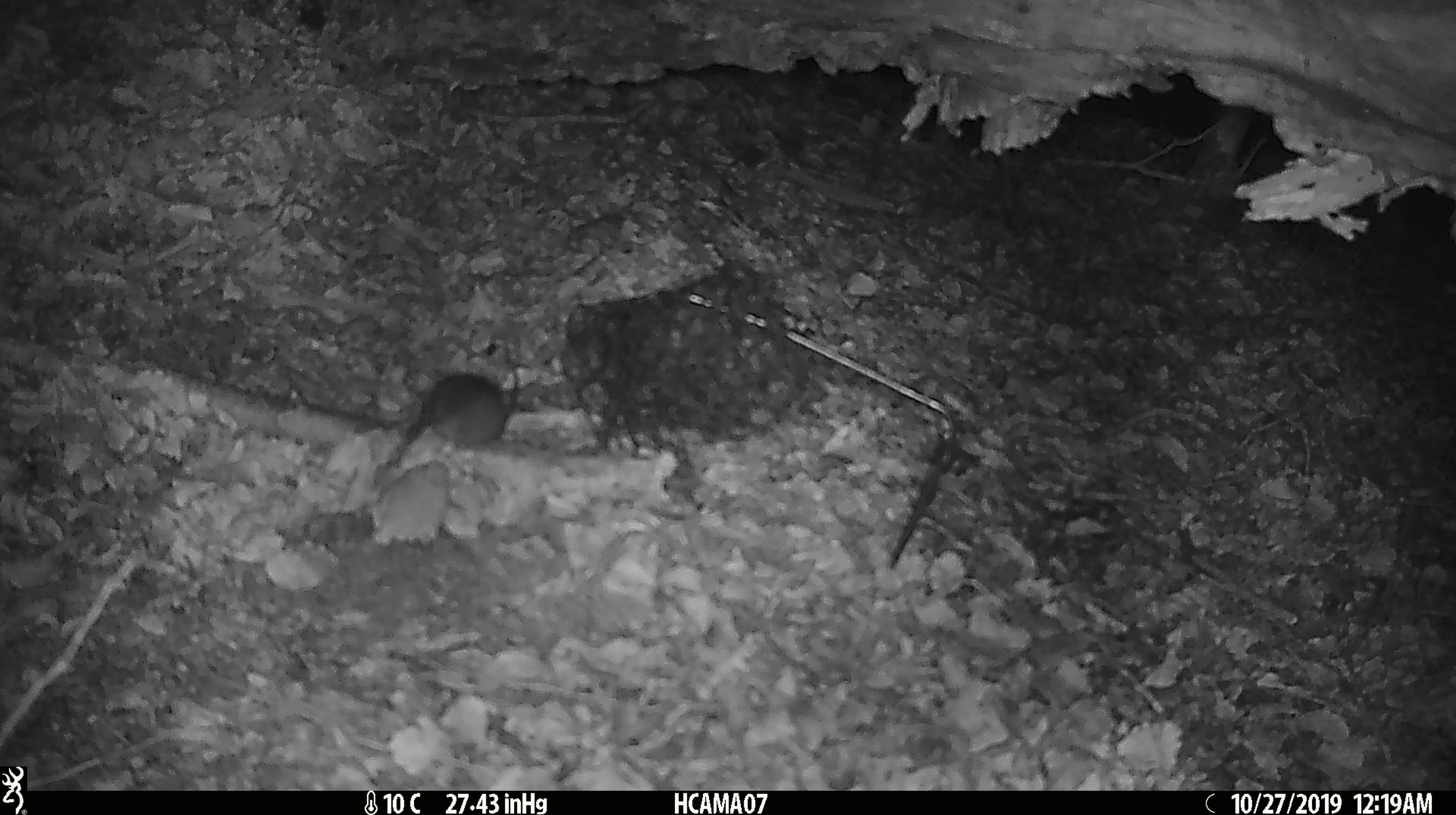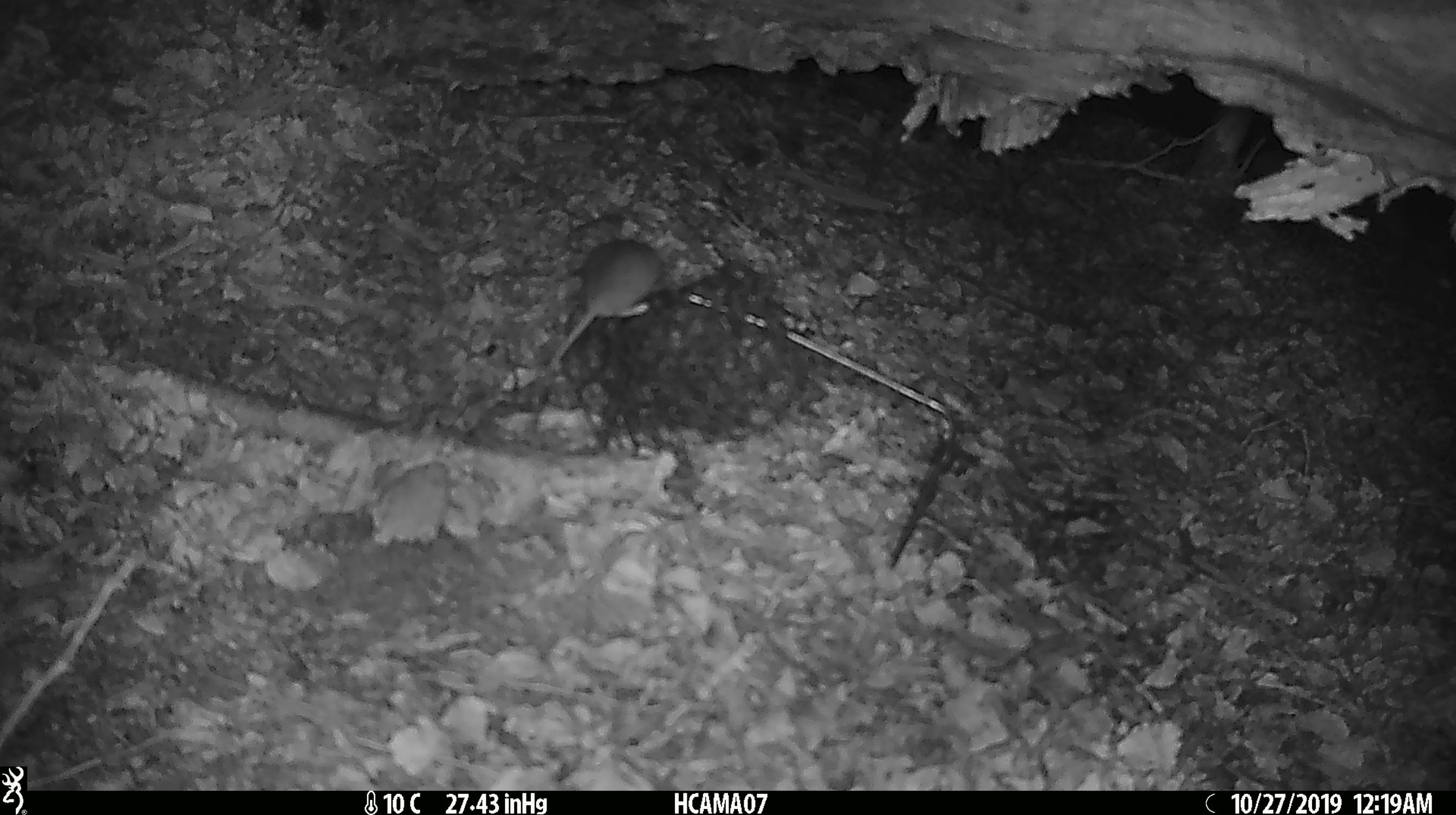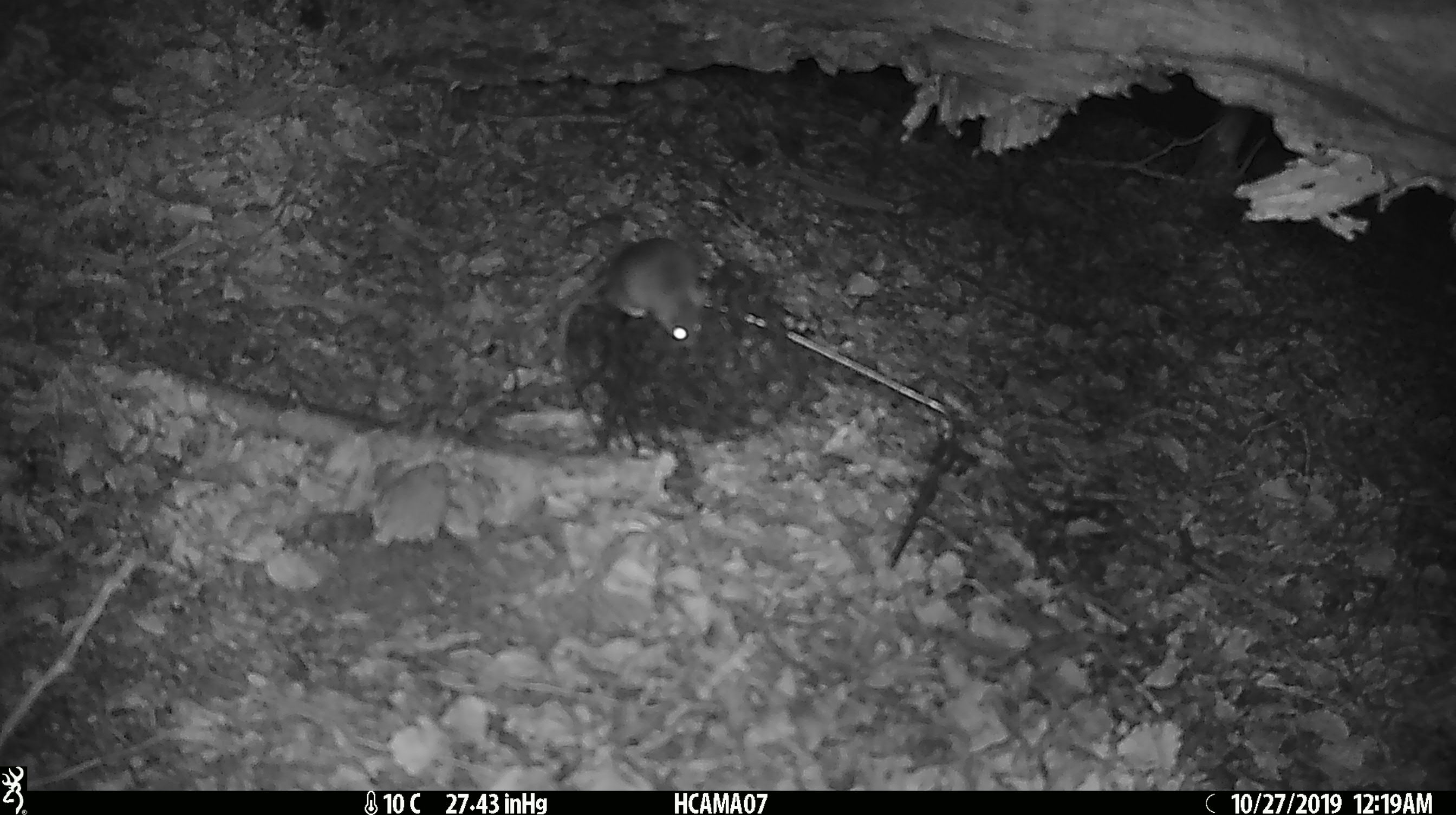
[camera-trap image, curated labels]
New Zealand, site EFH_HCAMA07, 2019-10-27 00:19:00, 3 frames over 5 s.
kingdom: Animalia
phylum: Chordata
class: Mammalia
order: Rodentia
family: Muridae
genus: Mus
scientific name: Mus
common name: mouse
Mouse (Mus).